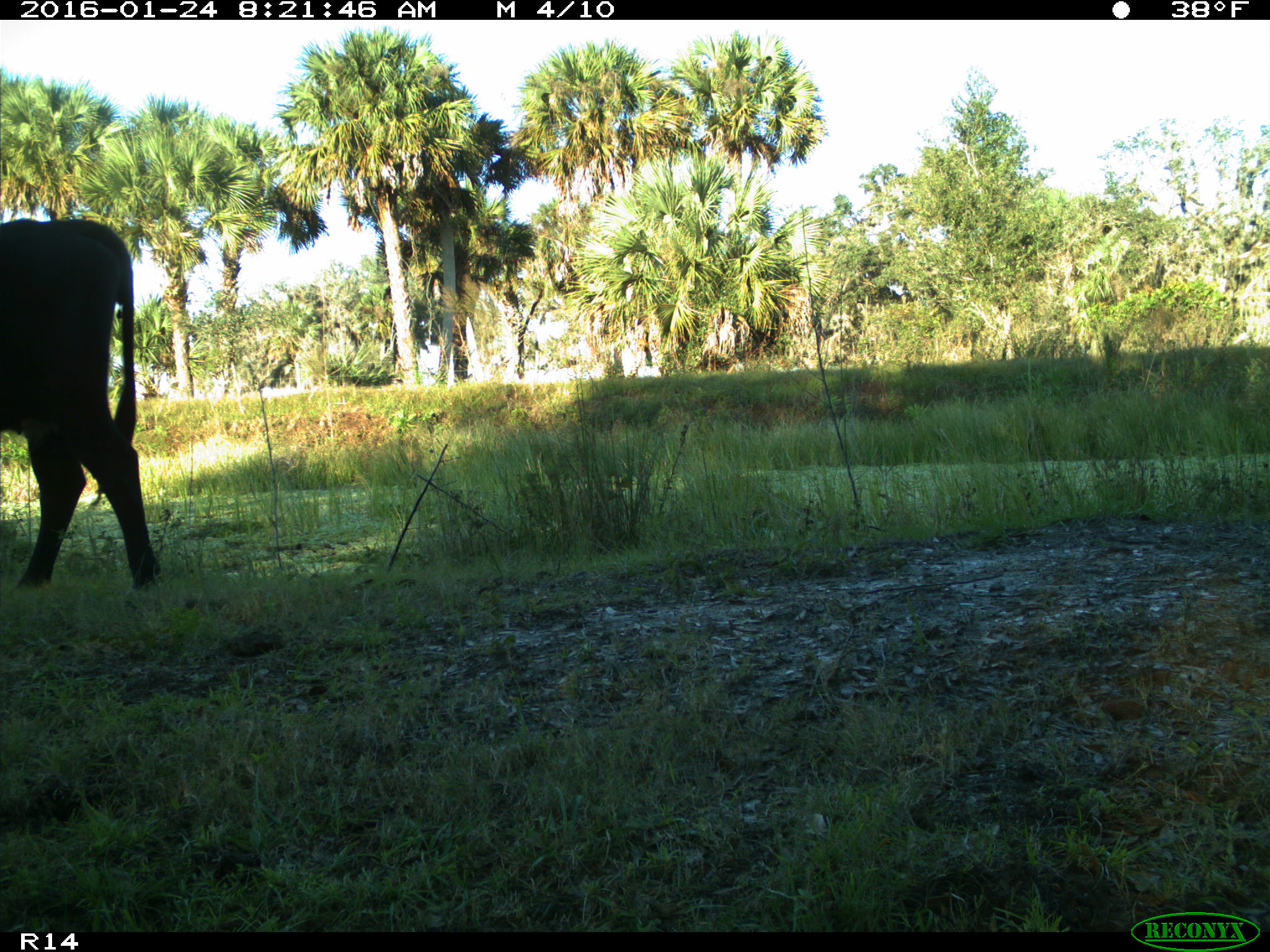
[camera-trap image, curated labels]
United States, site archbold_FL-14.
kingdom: Animalia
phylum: Chordata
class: Mammalia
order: Artiodactyla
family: Bovidae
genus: Bos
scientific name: Bos taurus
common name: domestic cow